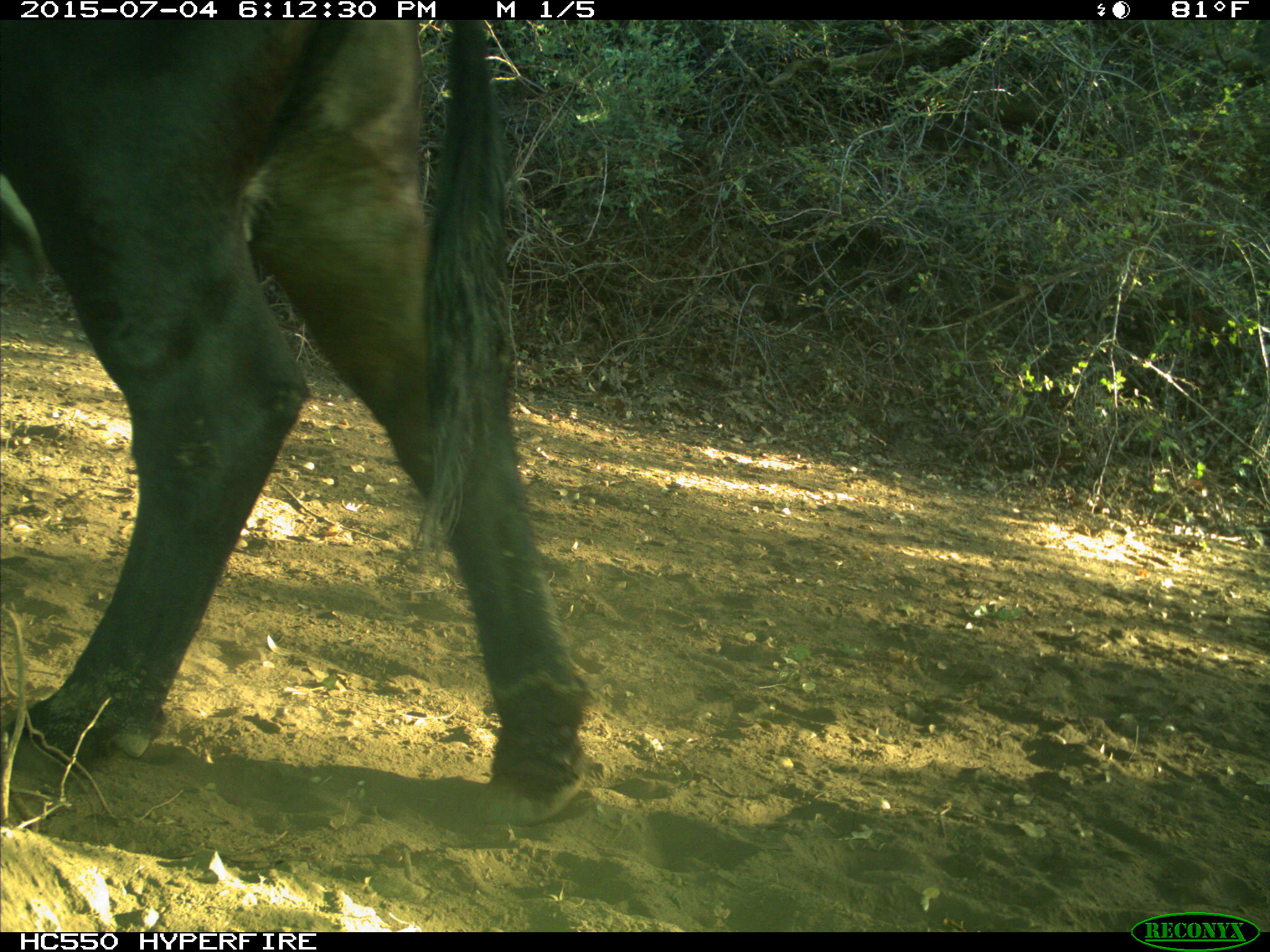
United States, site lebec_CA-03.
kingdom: Animalia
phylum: Chordata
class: Mammalia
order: Artiodactyla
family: Bovidae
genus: Bos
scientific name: Bos taurus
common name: domestic cow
Bos taurus (domestic cow).